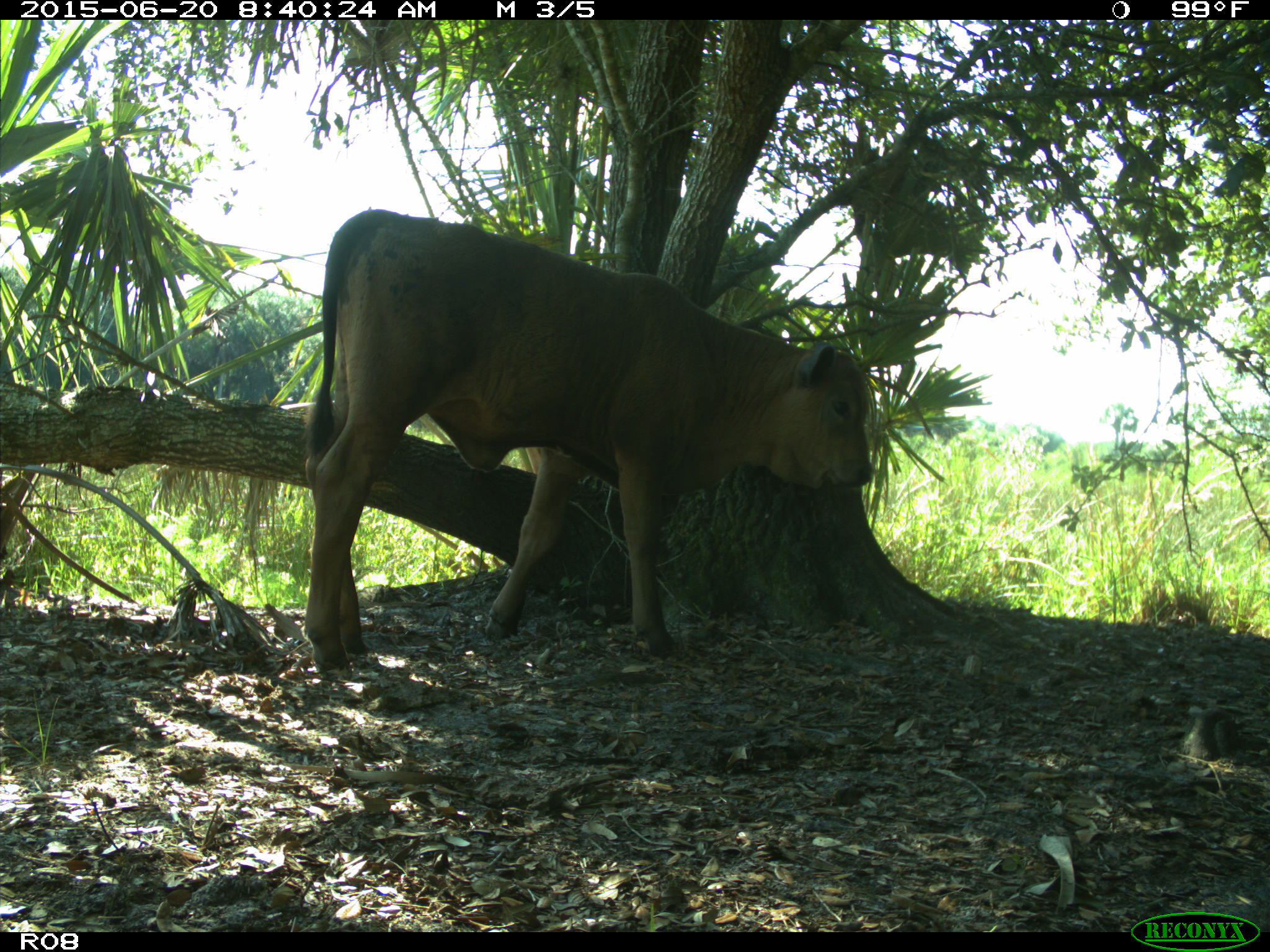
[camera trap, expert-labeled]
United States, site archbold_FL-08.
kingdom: Animalia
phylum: Chordata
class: Mammalia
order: Artiodactyla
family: Bovidae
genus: Bos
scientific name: Bos taurus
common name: domestic cow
Bos taurus (domestic cow).